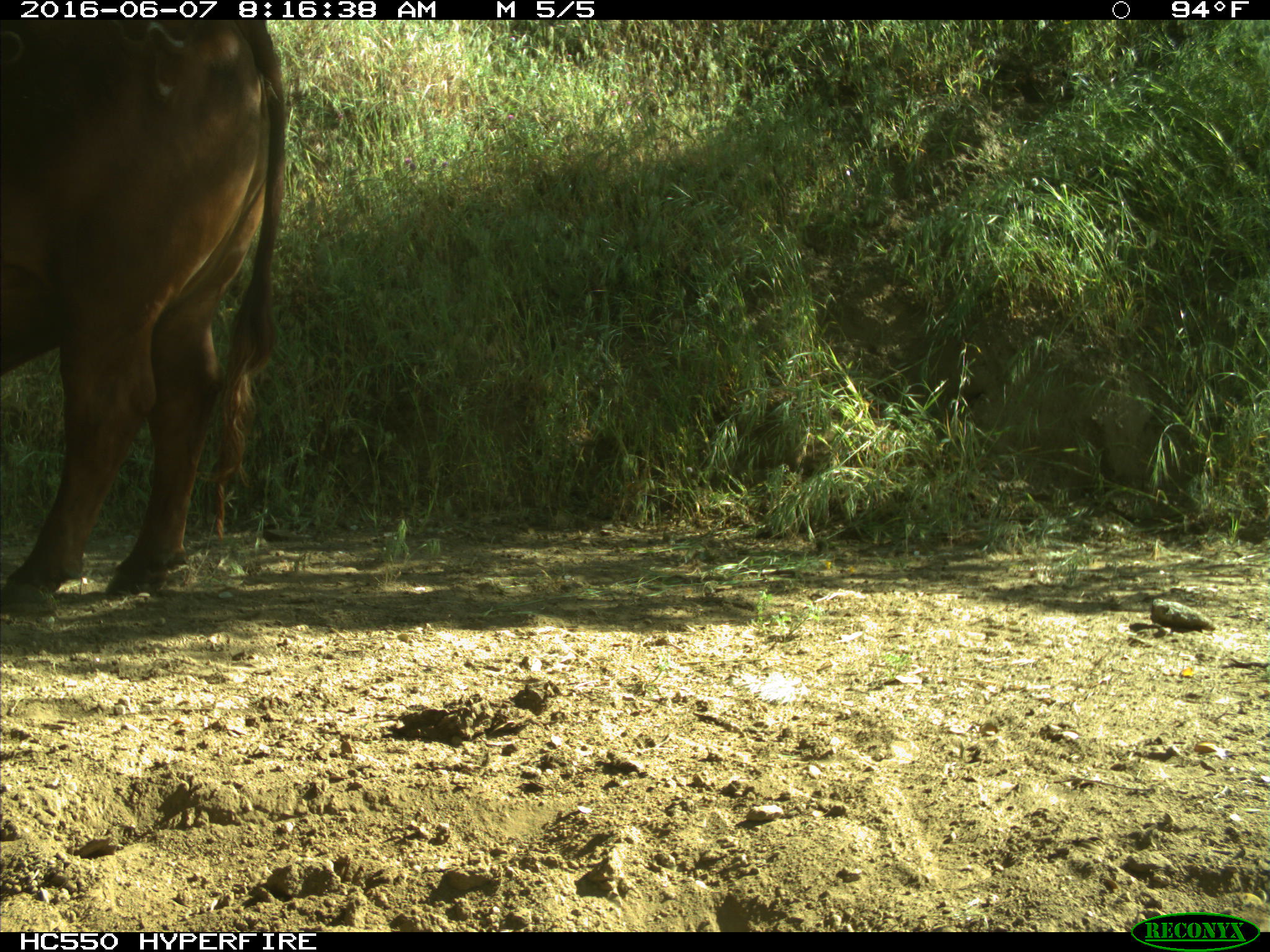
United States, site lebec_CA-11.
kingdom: Animalia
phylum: Chordata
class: Mammalia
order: Artiodactyla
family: Bovidae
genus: Bos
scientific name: Bos taurus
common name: domestic cow